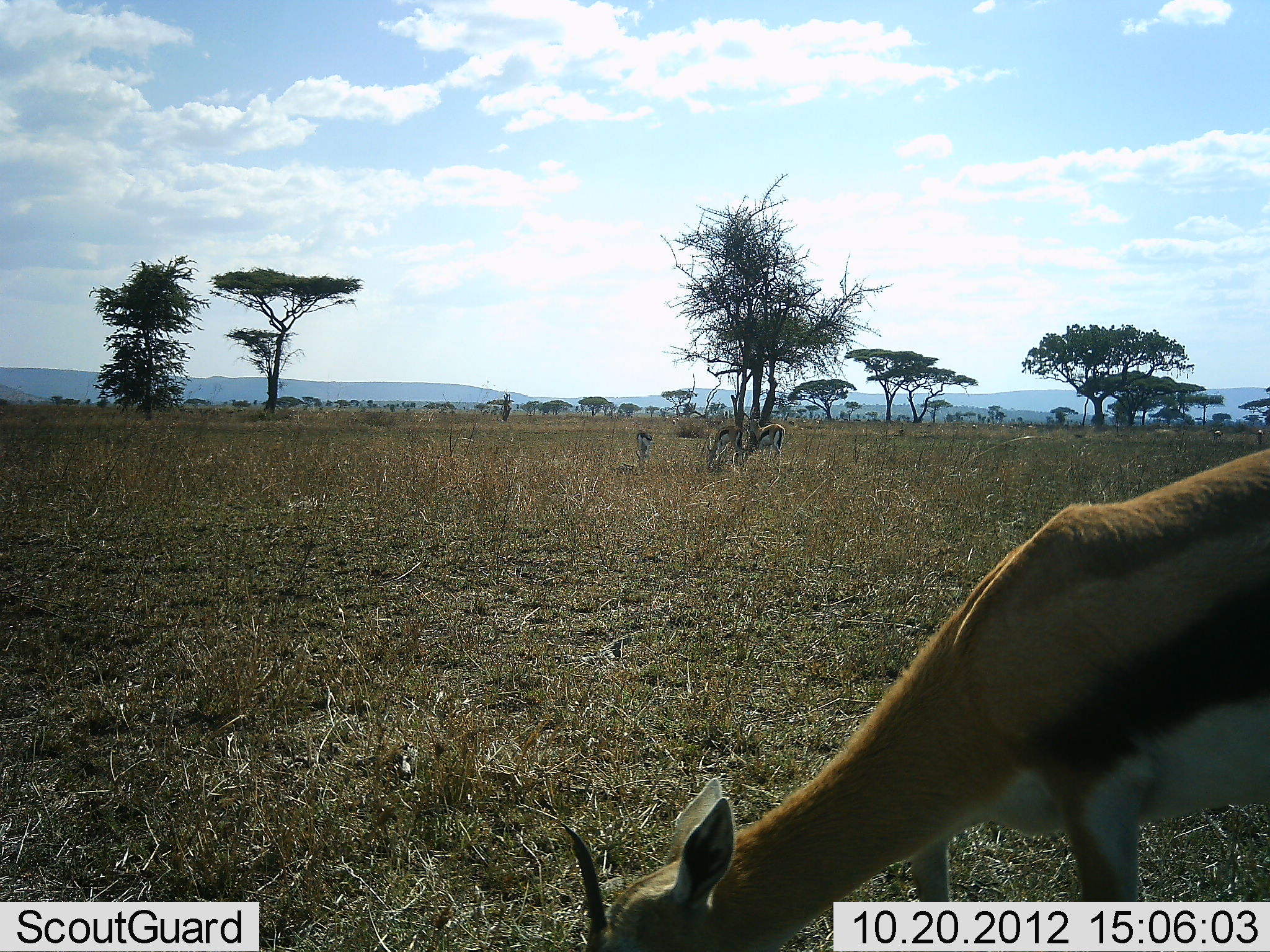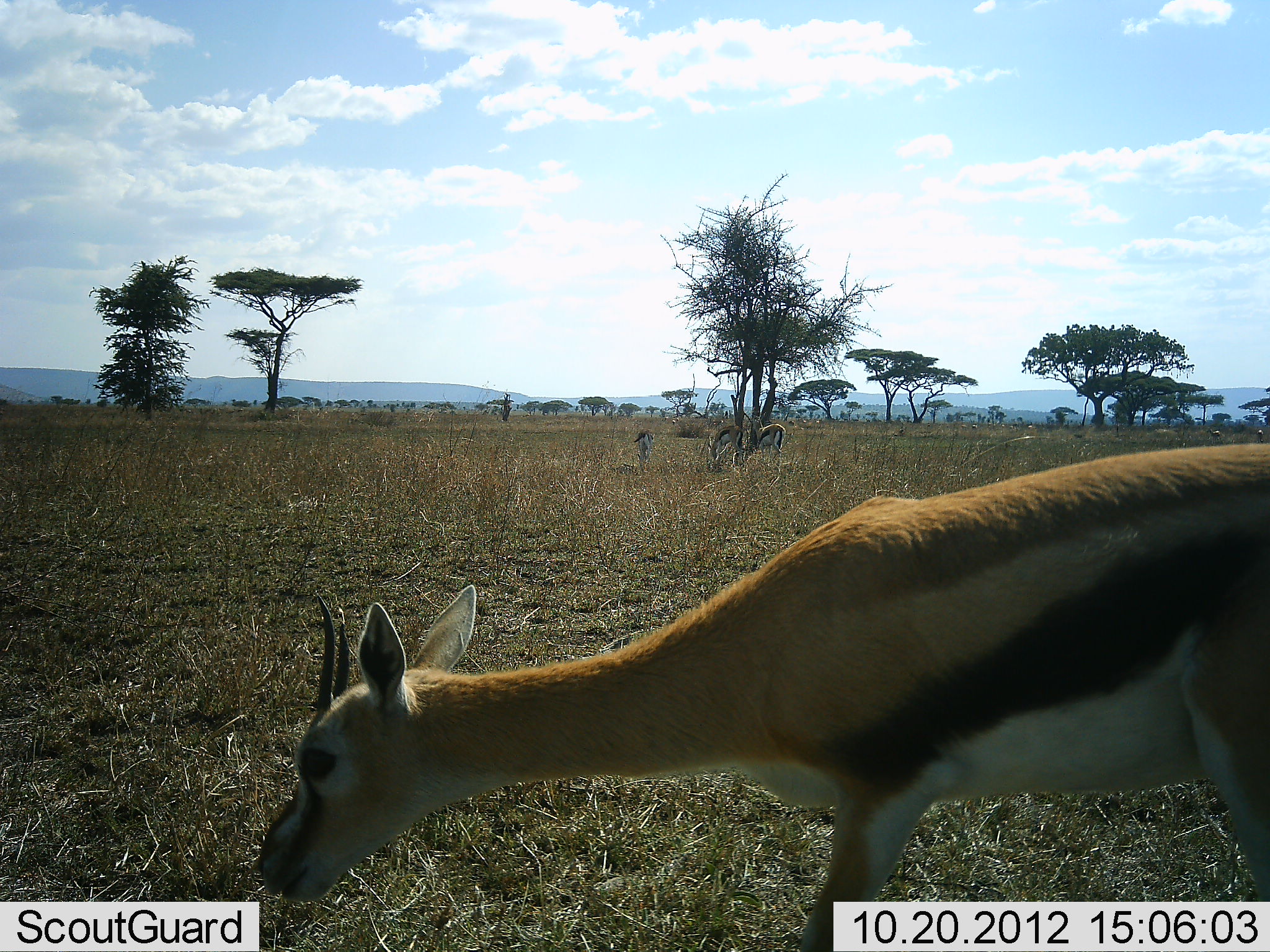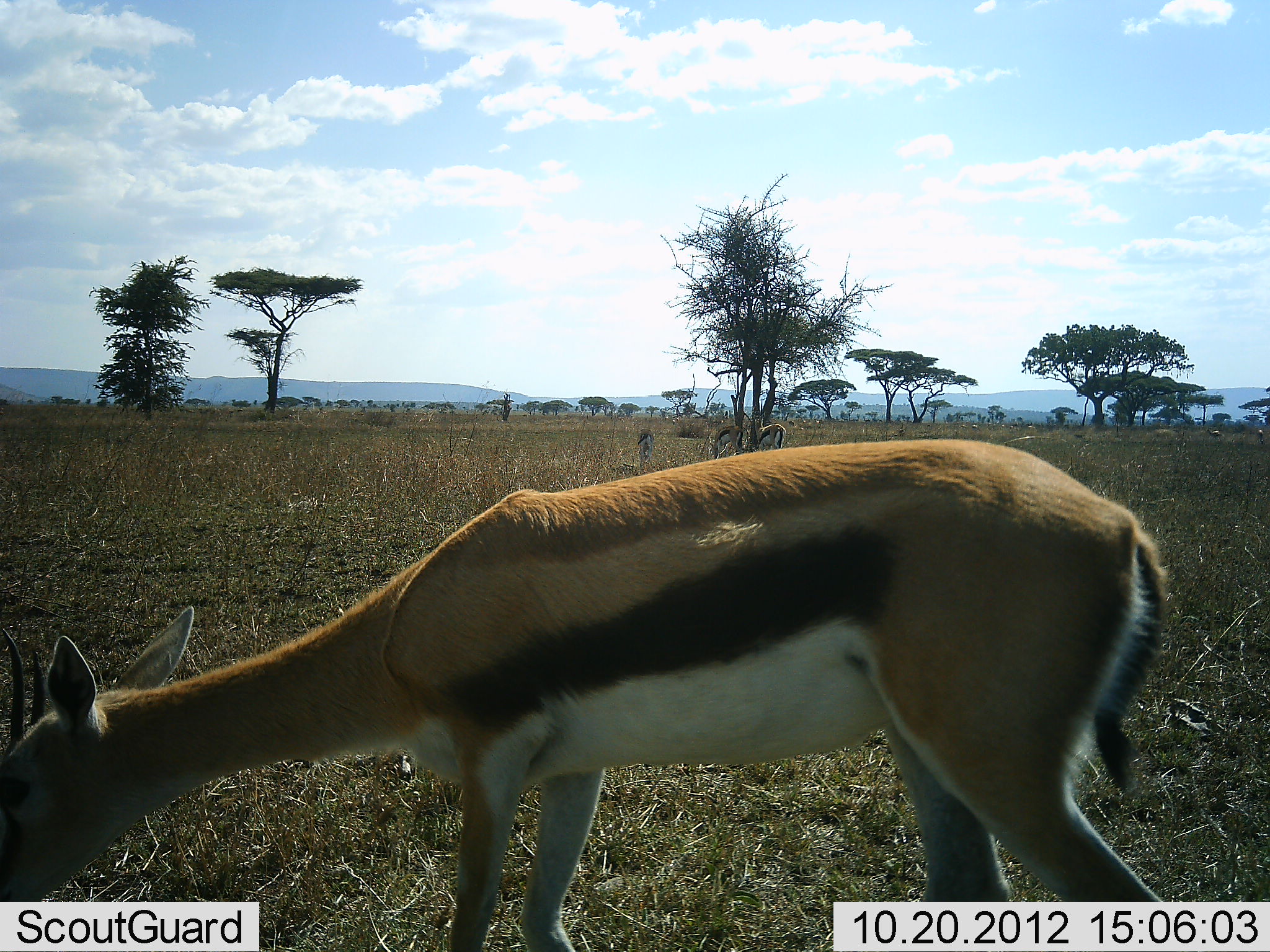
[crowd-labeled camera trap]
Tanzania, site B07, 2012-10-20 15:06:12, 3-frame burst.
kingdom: Animalia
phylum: Chordata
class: Mammalia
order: Artiodactyla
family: Bovidae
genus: Eudorcas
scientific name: Eudorcas thomsonii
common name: thomson's gazelle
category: gazellethomsons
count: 4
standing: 30%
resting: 0%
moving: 30%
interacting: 0%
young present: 0%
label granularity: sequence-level